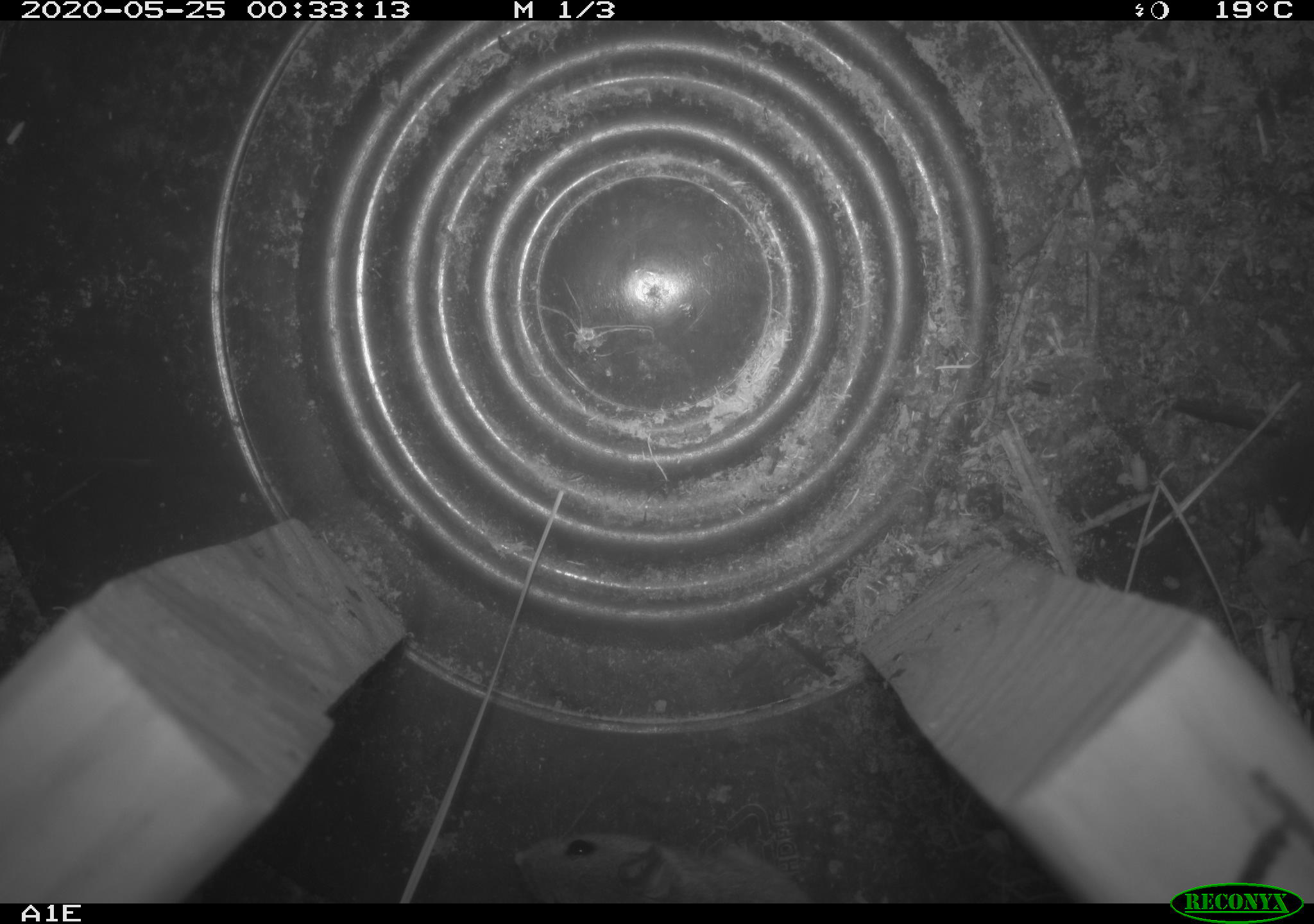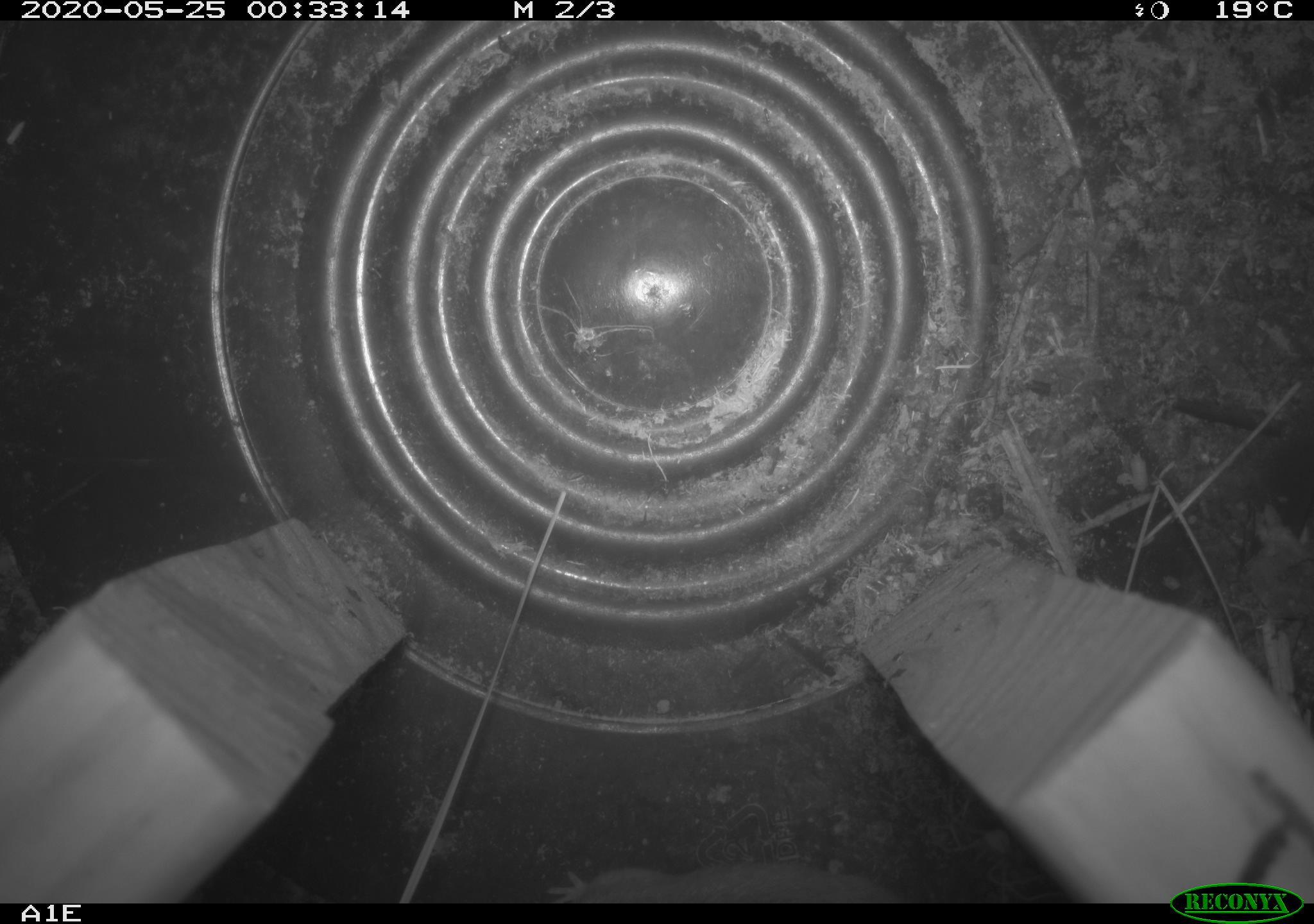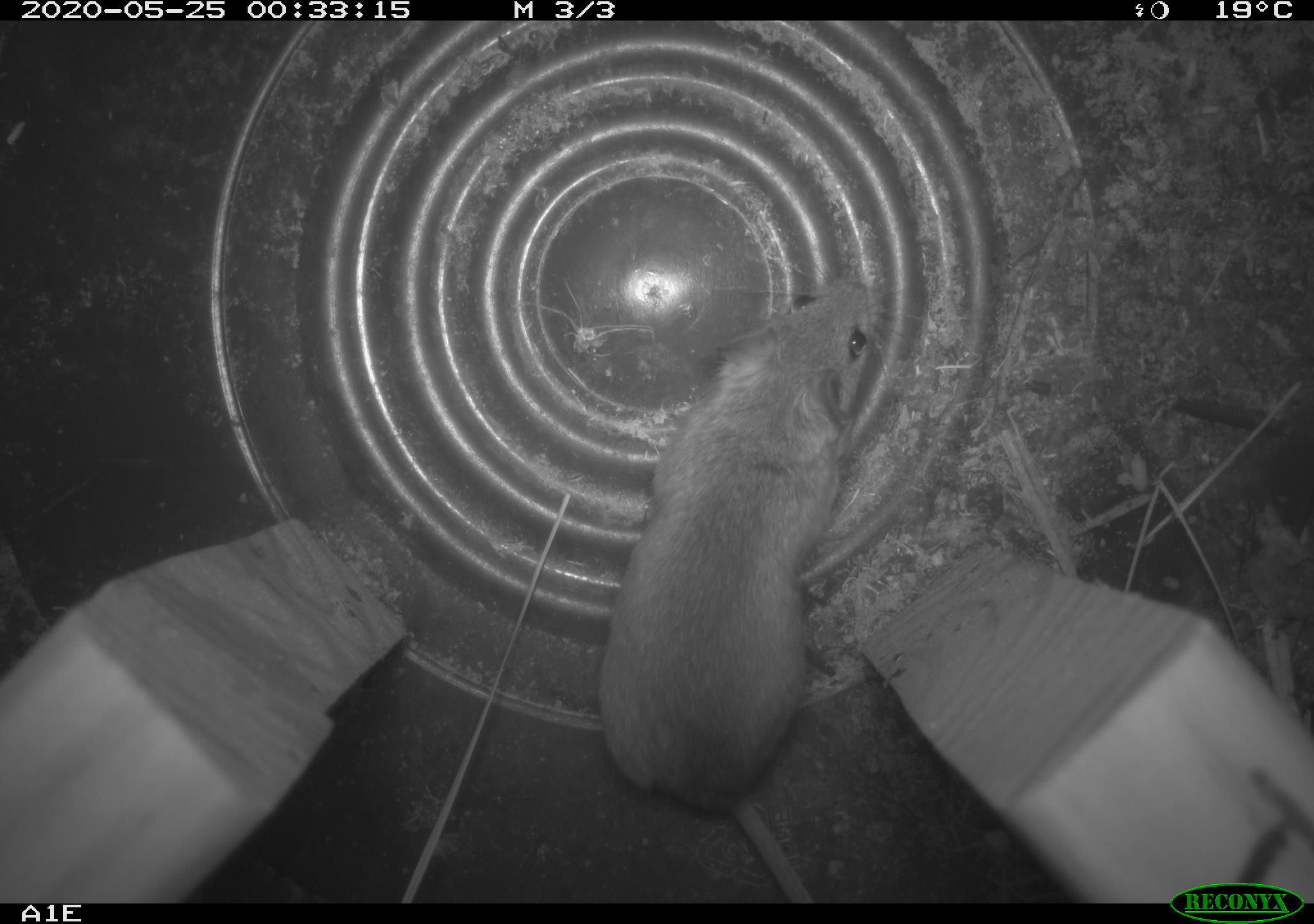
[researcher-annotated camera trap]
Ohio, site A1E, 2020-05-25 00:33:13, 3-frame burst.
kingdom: Animalia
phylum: Chordata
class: Mammalia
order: Rodentia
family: Cricetidae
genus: Peromyscus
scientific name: Peromyscus leucopus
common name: white-footed mouse